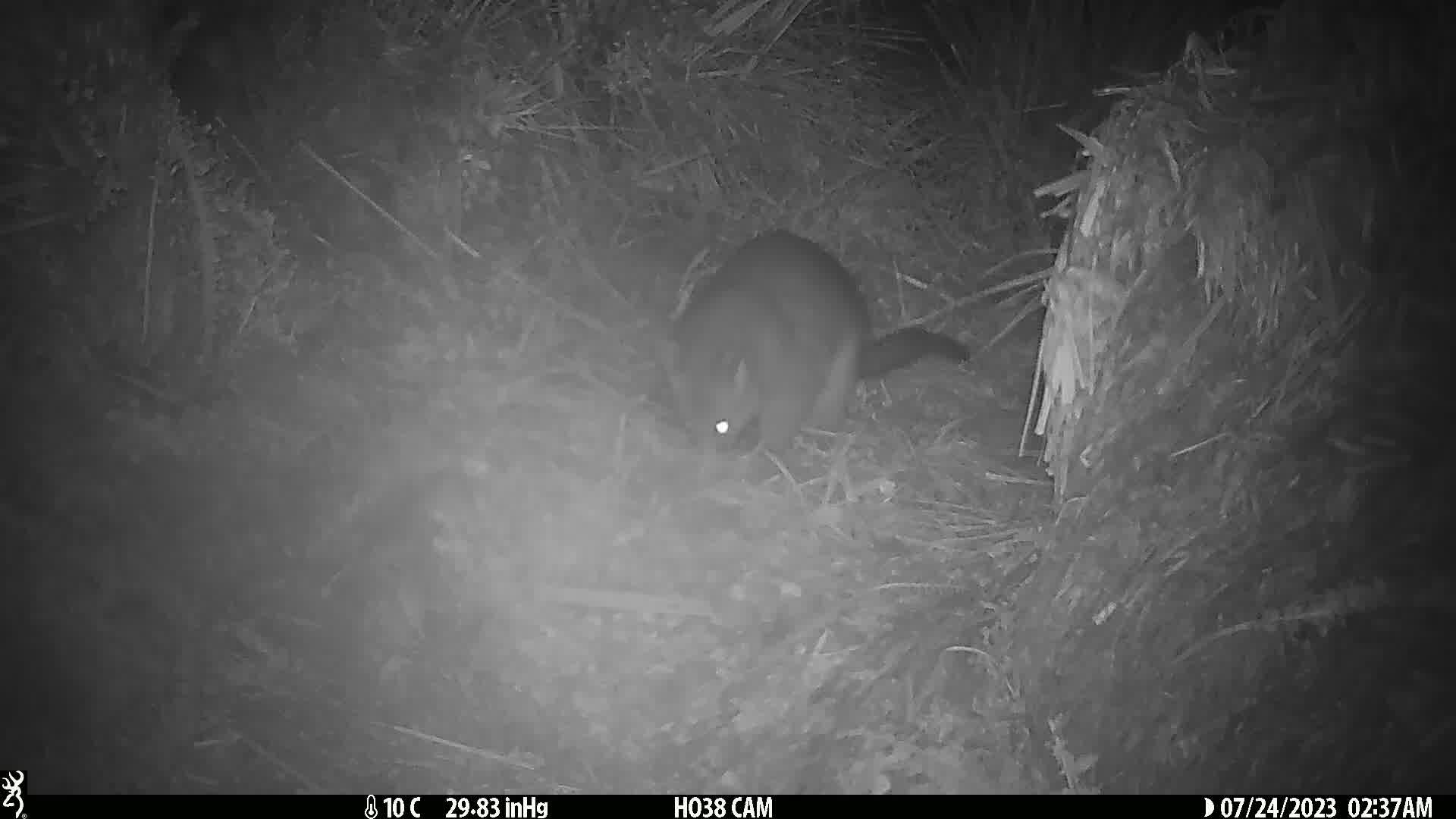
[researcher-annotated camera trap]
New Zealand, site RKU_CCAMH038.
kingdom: Animalia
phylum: Chordata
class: Mammalia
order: Diprotodontia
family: Phalangeridae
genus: Trichosurus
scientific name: Trichosurus vulpecula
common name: common brushtail possum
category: possum